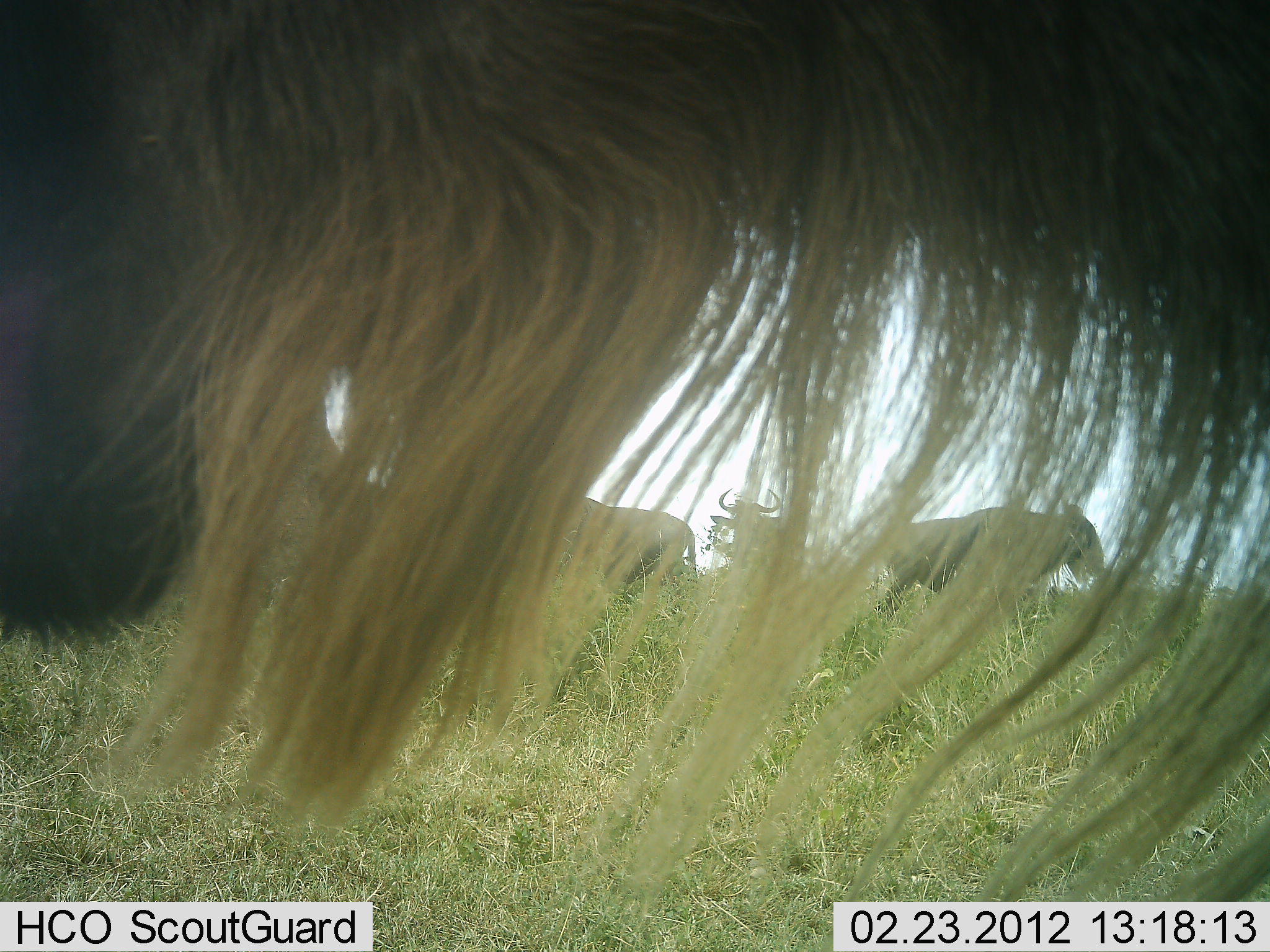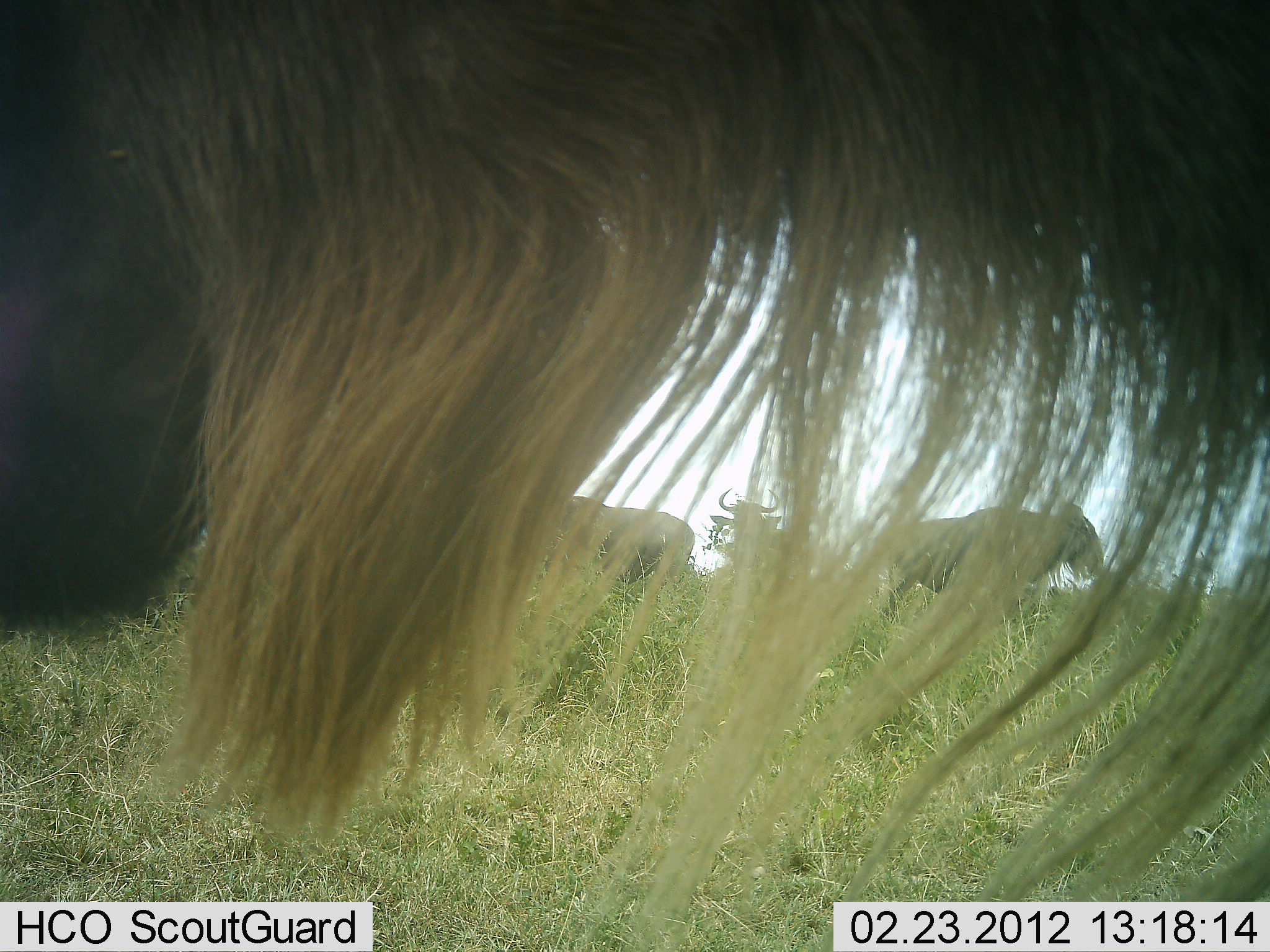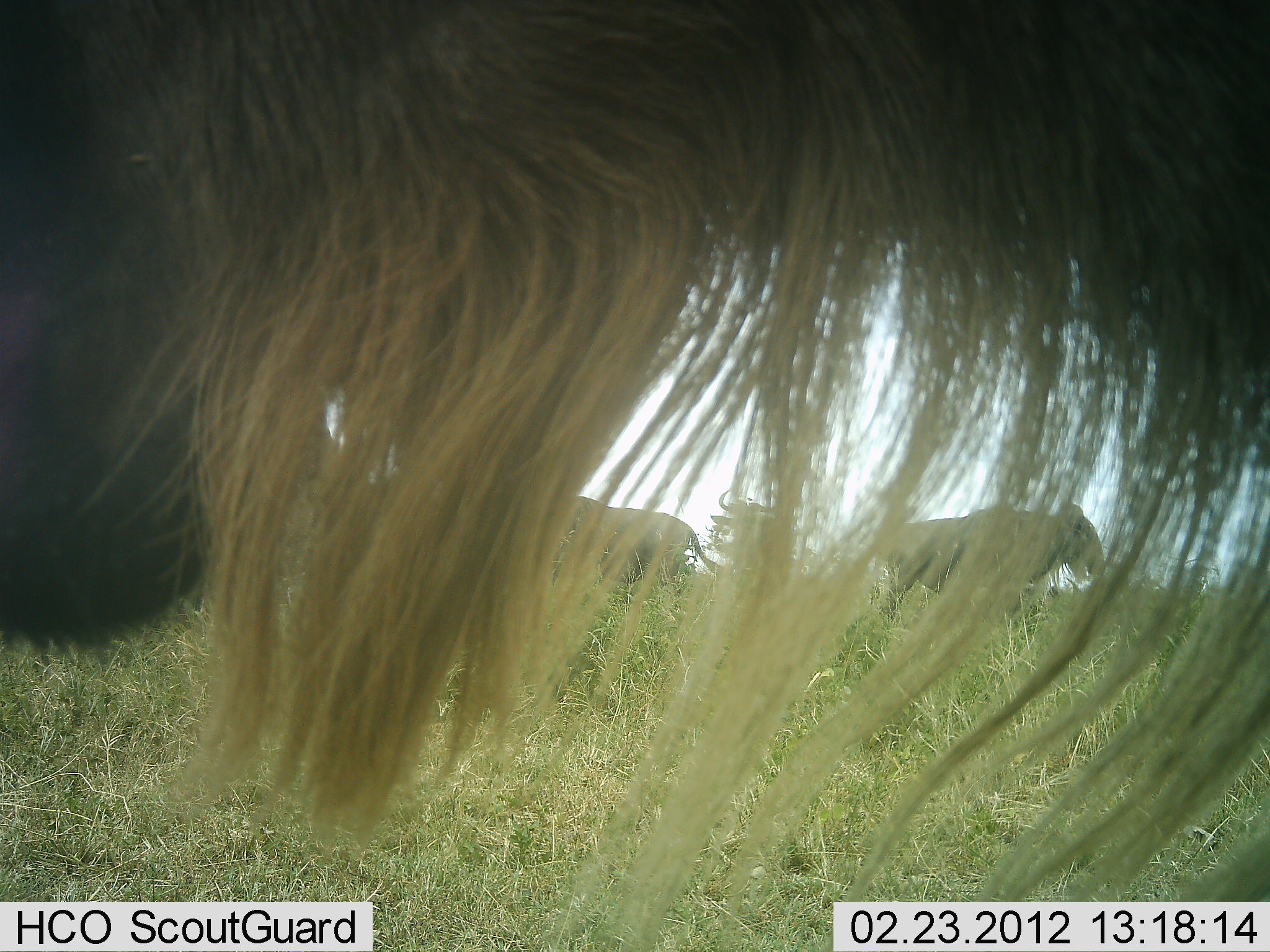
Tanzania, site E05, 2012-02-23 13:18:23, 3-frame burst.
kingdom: Animalia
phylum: Chordata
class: Mammalia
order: Artiodactyla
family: Bovidae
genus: Connochaetes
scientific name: Connochaetes taurinus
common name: blue wildebeest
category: wildebeest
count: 4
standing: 100%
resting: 0%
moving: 0%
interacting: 0%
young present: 0%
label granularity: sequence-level